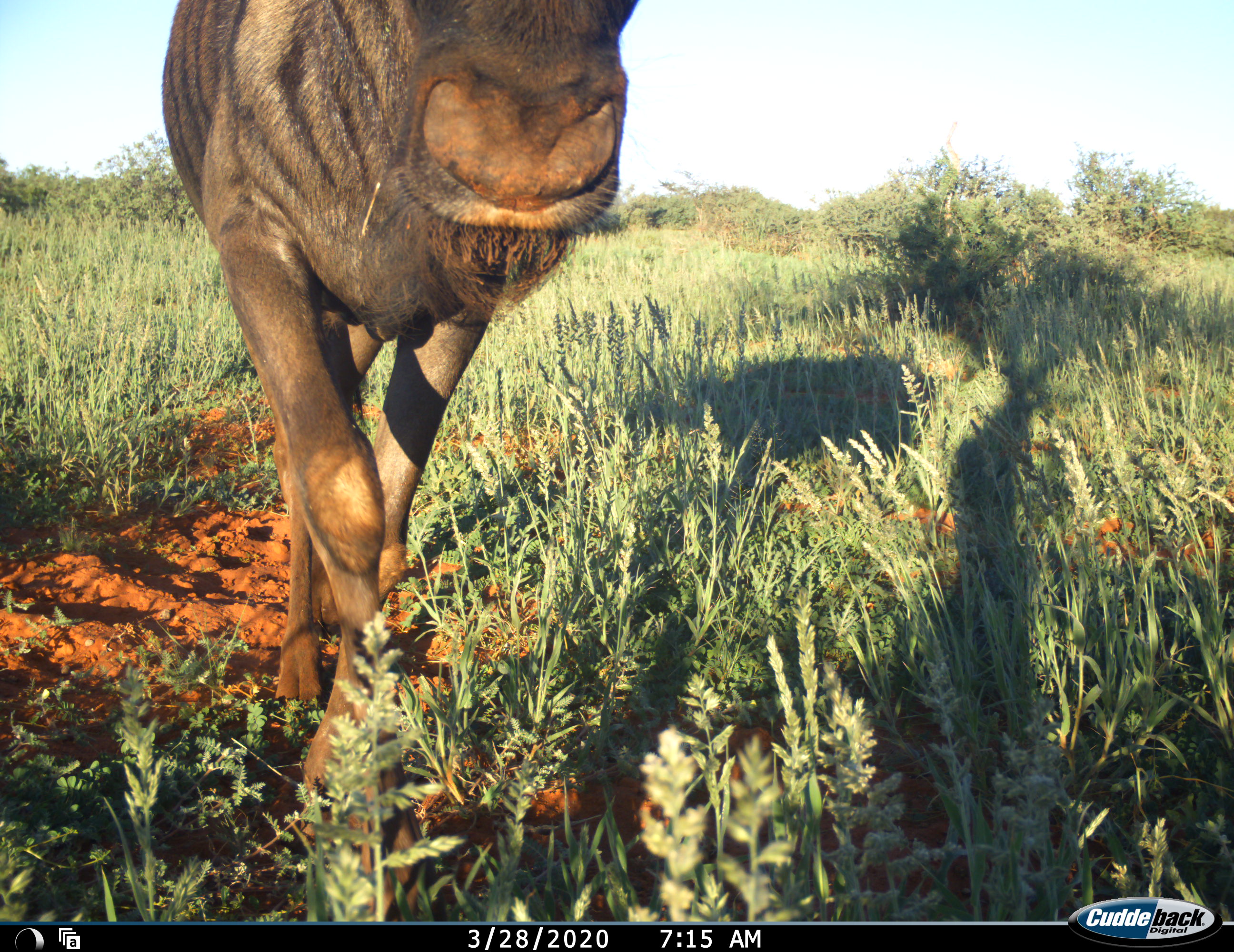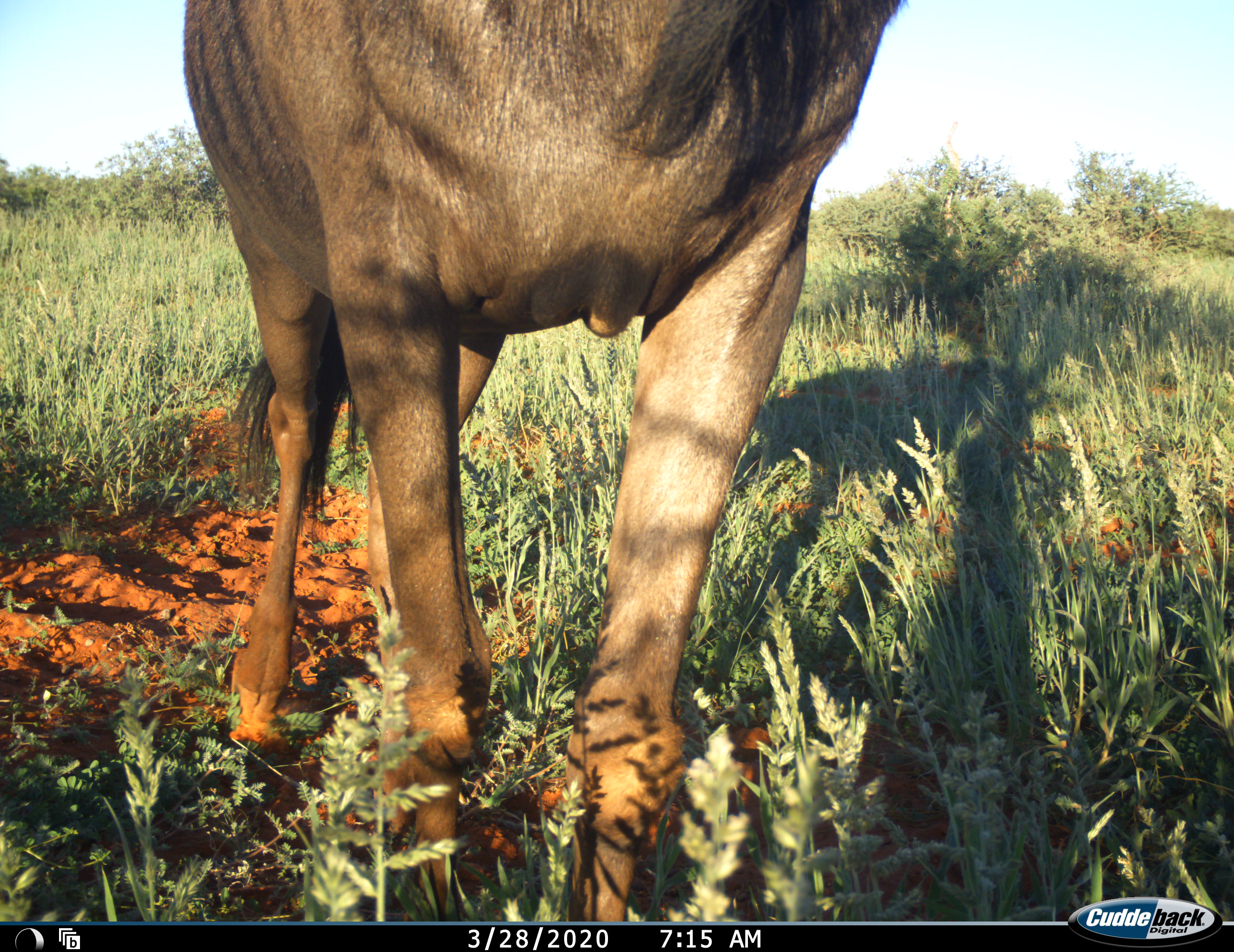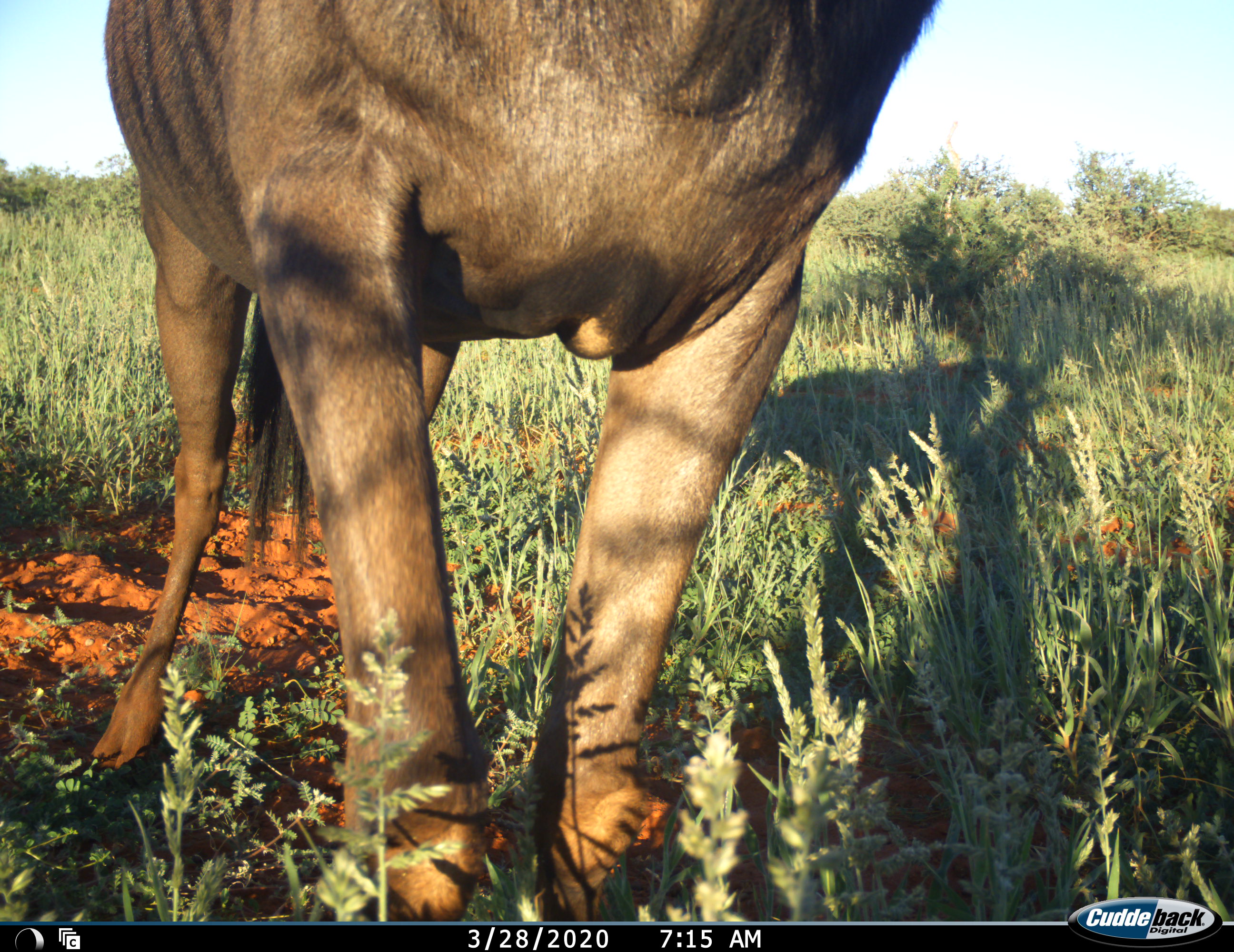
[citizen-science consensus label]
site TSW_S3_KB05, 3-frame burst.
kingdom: Animalia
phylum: Chordata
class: Mammalia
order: Artiodactyla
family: Bovidae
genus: Connochaetes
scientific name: Connochaetes taurinus taurinus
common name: blue wildebeest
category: wildebeestblue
Wildebeestblue (blue wildebeest) (Connochaetes taurinus taurinus), count 1. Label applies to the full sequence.